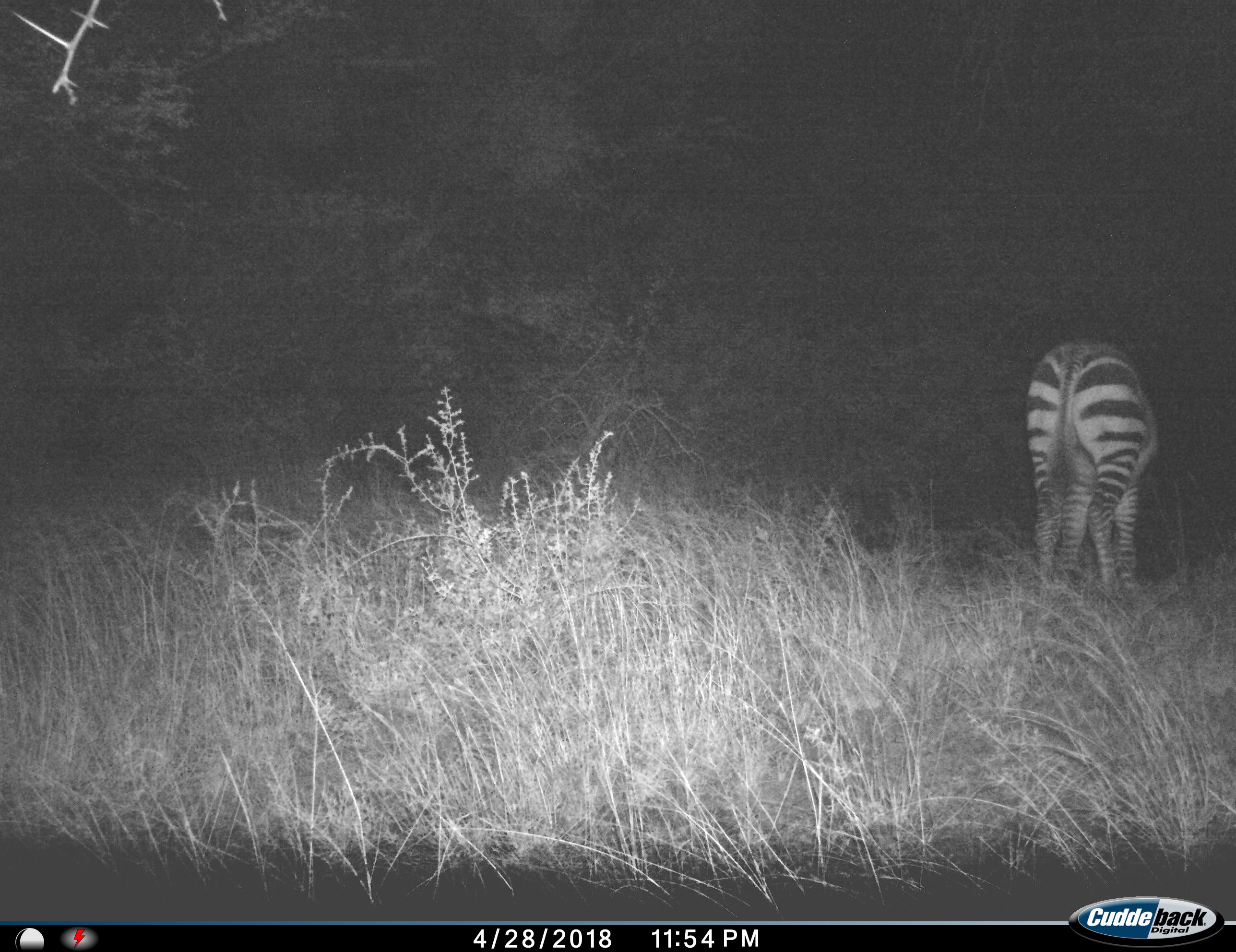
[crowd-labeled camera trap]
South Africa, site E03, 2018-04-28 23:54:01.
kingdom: Animalia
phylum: Chordata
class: Mammalia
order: Perissodactyla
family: Equidae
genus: Equus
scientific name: Equus zebra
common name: mountain zebra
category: zebramountain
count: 1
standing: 89%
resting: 0%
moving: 0%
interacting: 0%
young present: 0%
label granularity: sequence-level